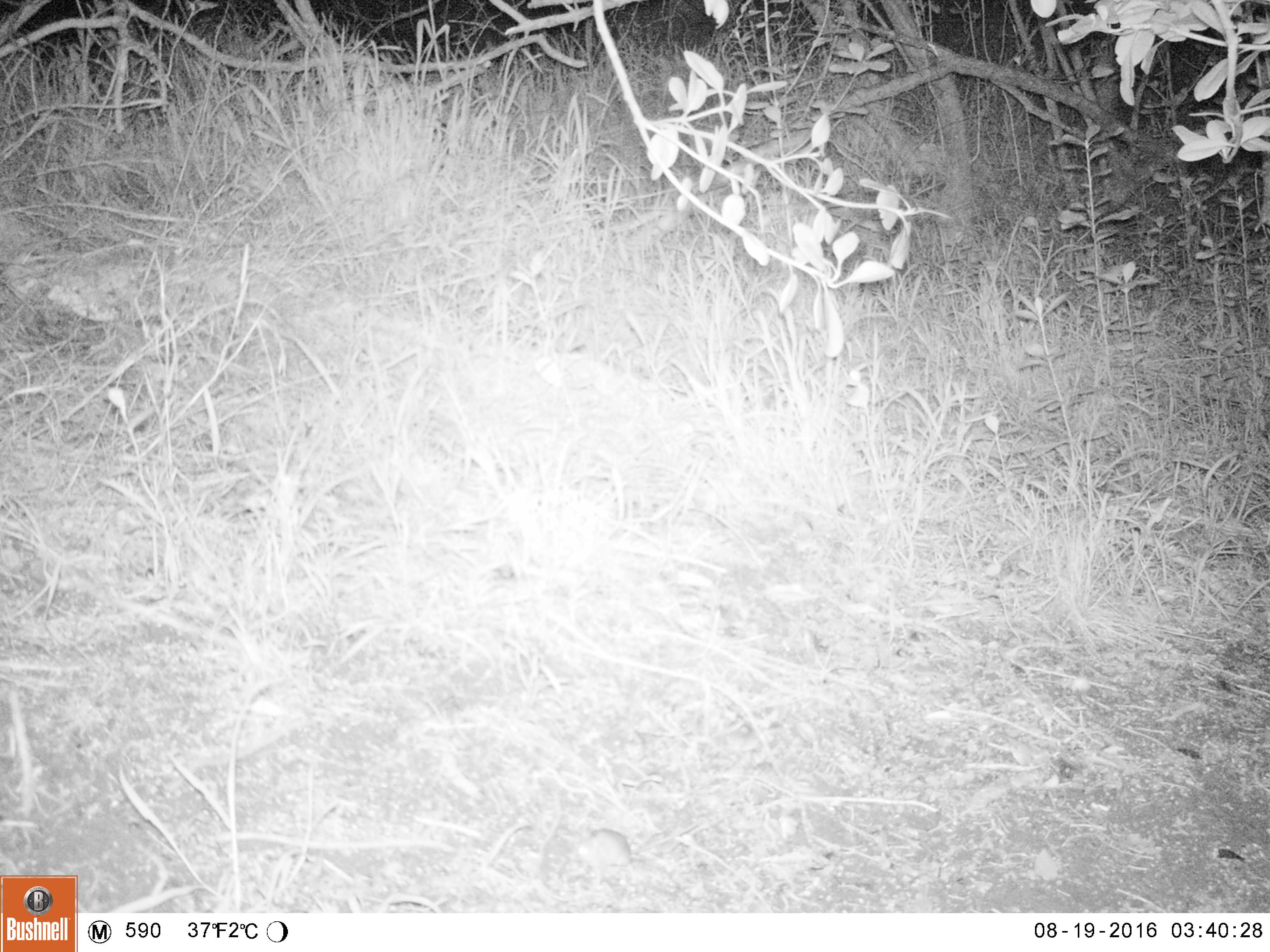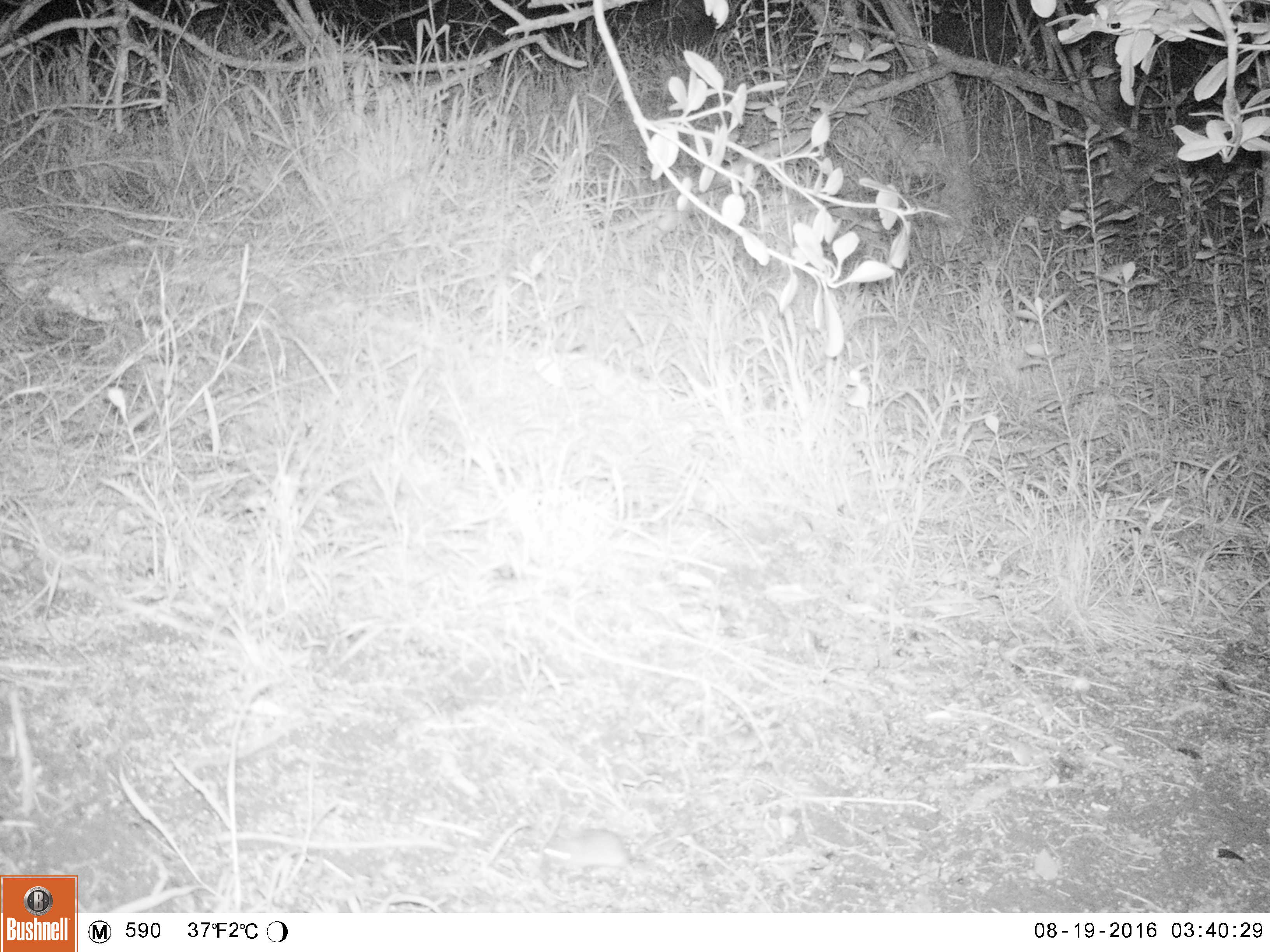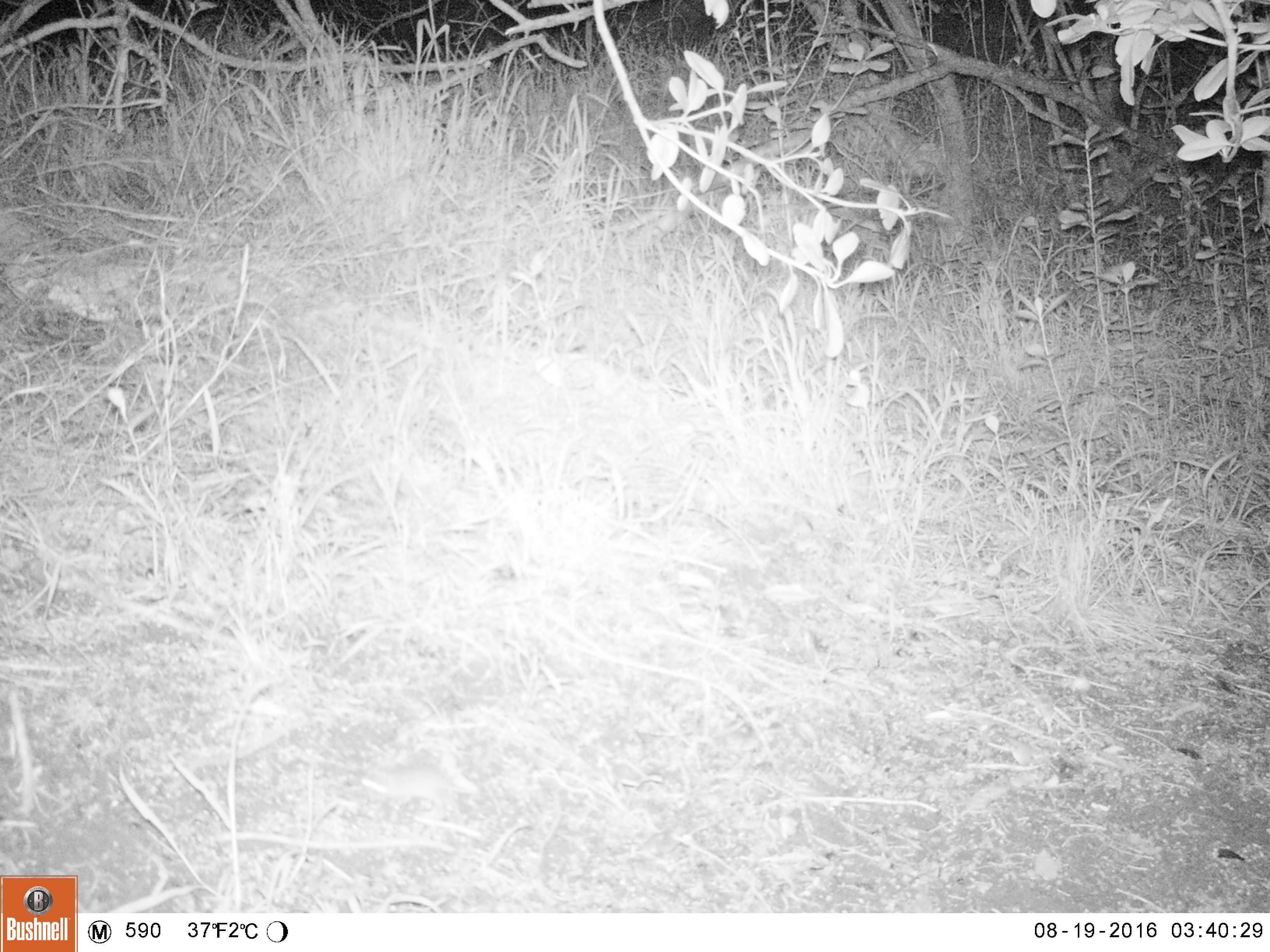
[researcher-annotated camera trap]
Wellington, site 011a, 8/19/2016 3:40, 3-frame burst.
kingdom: Animalia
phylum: Chordata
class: Mammalia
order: Rodentia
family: Muridae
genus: Mus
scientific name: Mus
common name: mouse